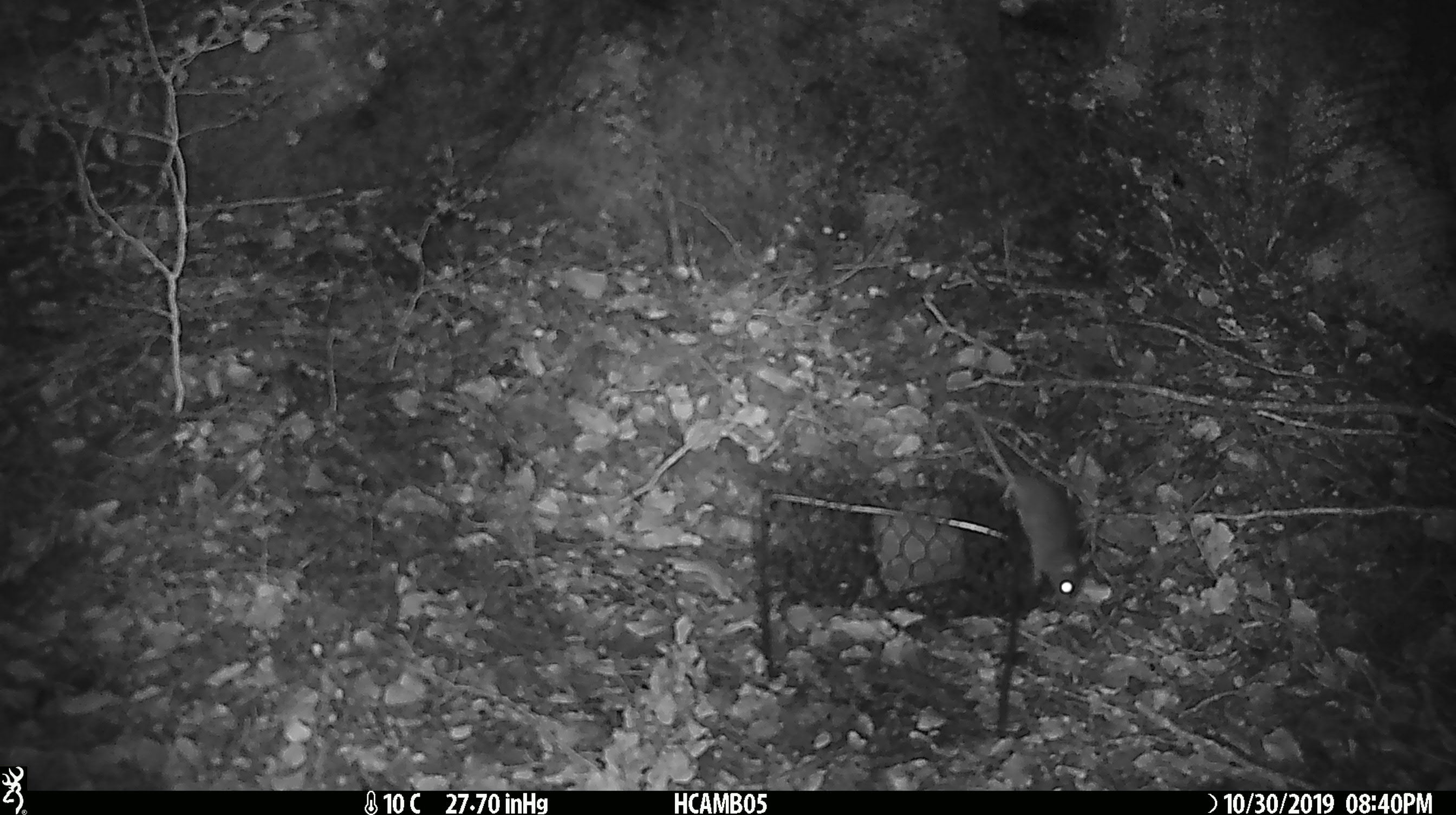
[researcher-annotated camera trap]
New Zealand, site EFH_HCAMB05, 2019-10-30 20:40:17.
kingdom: Animalia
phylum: Chordata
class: Mammalia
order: Rodentia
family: Muridae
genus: Mus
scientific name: Mus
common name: mouse